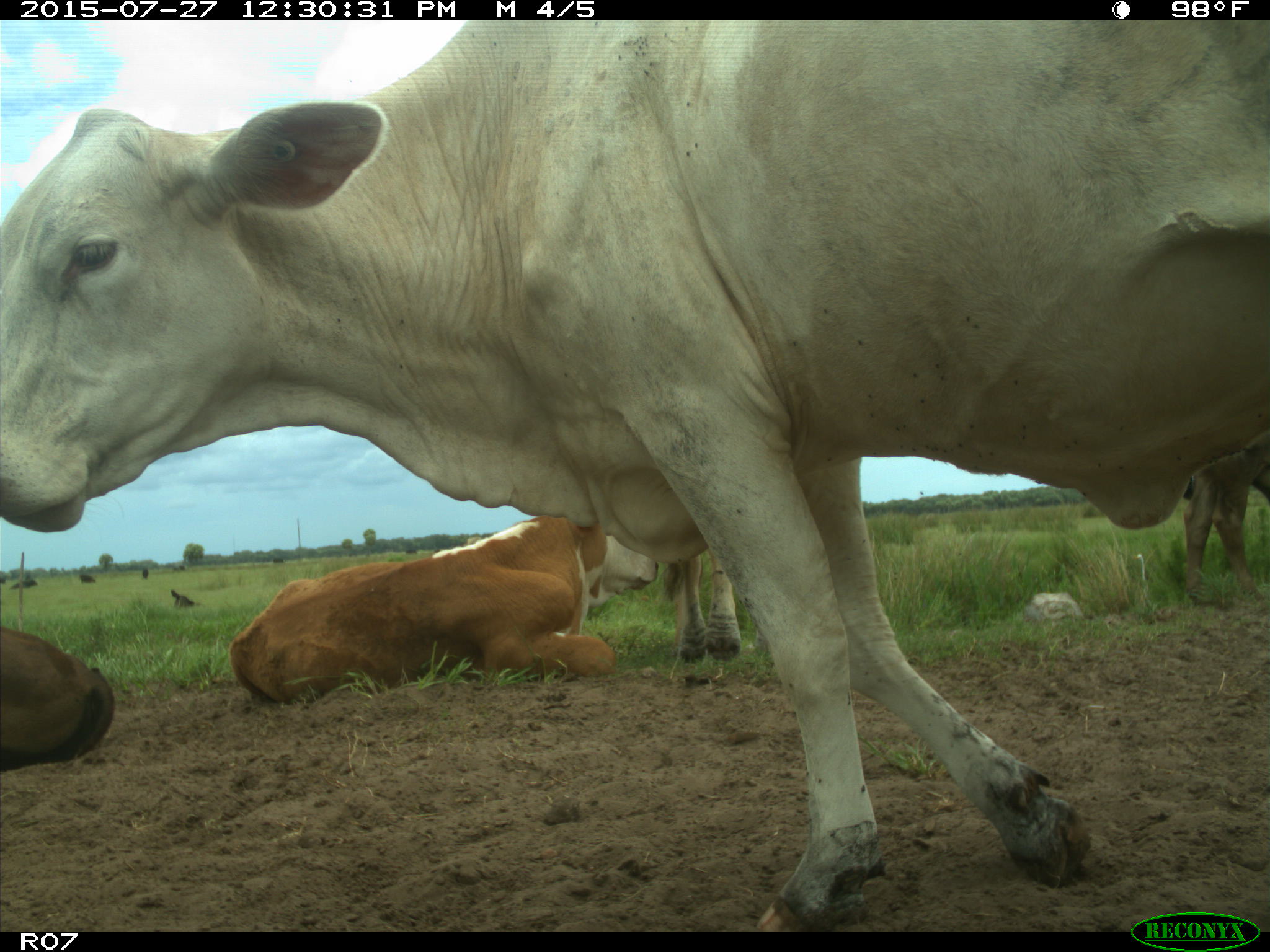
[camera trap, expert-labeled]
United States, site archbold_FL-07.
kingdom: Animalia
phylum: Chordata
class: Mammalia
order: Artiodactyla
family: Bovidae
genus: Bos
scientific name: Bos taurus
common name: domestic cow